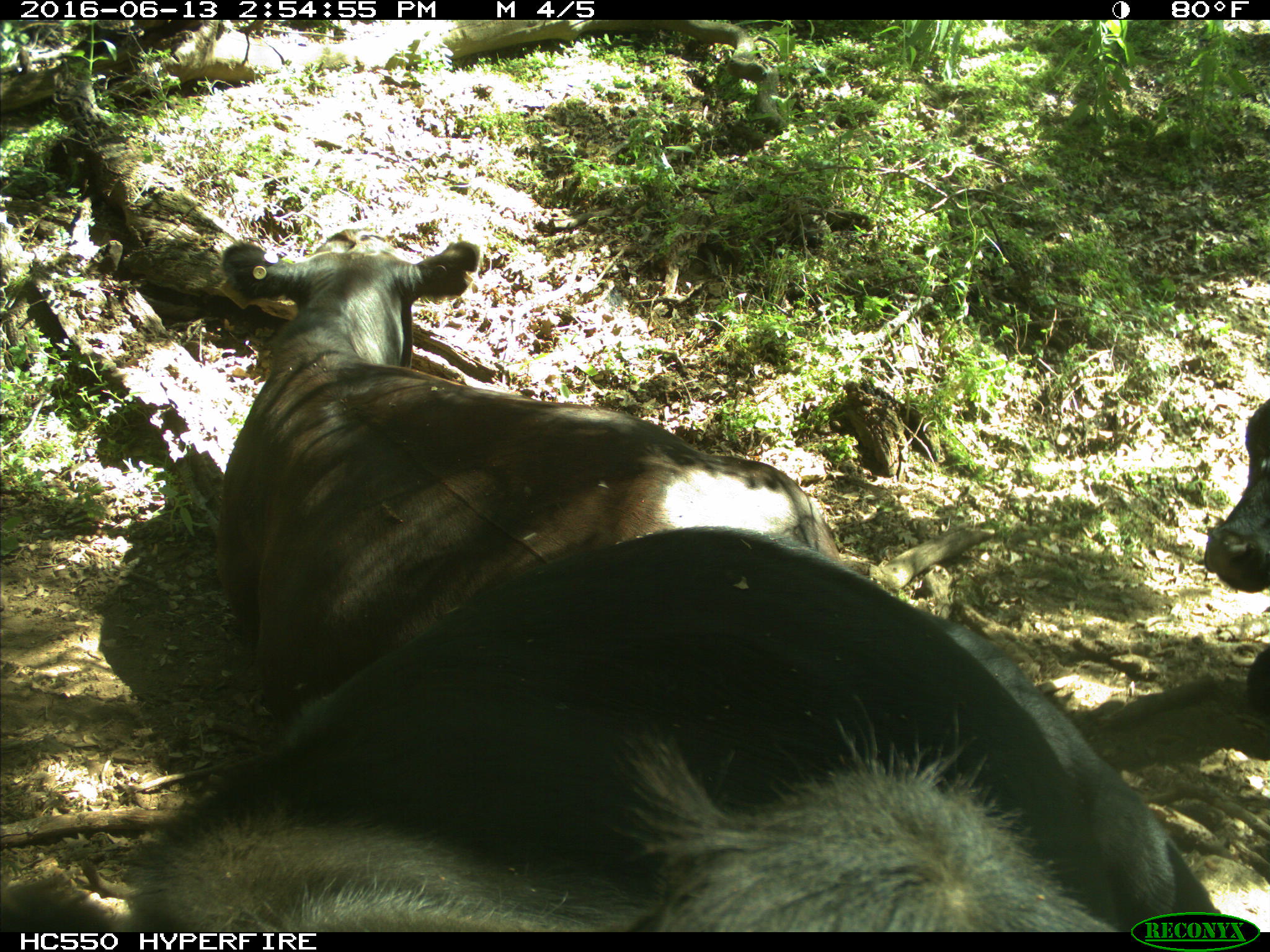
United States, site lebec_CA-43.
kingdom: Animalia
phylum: Chordata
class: Mammalia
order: Artiodactyla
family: Bovidae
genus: Bos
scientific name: Bos taurus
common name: domestic cow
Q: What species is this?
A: Bos taurus (domestic cow).